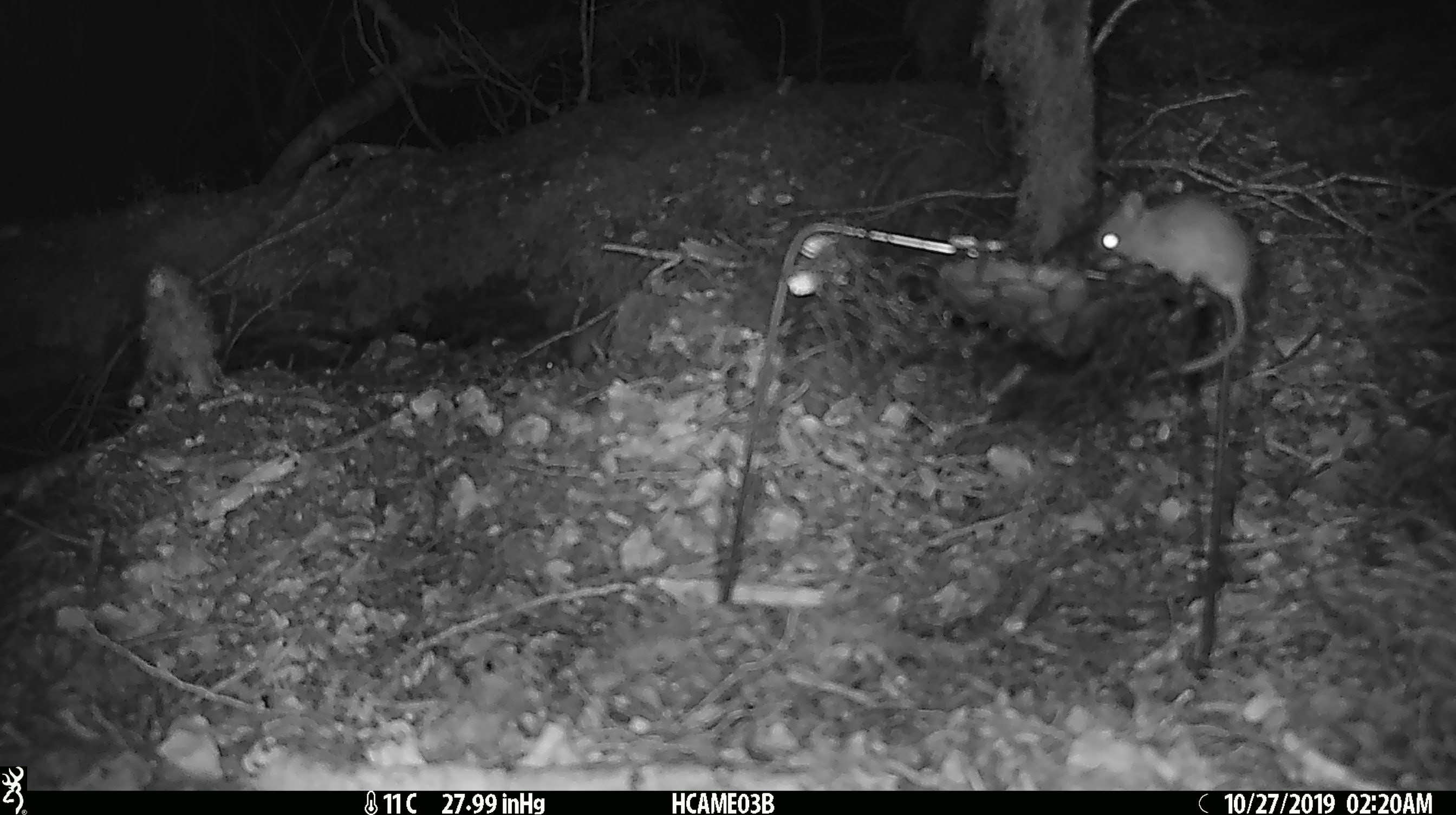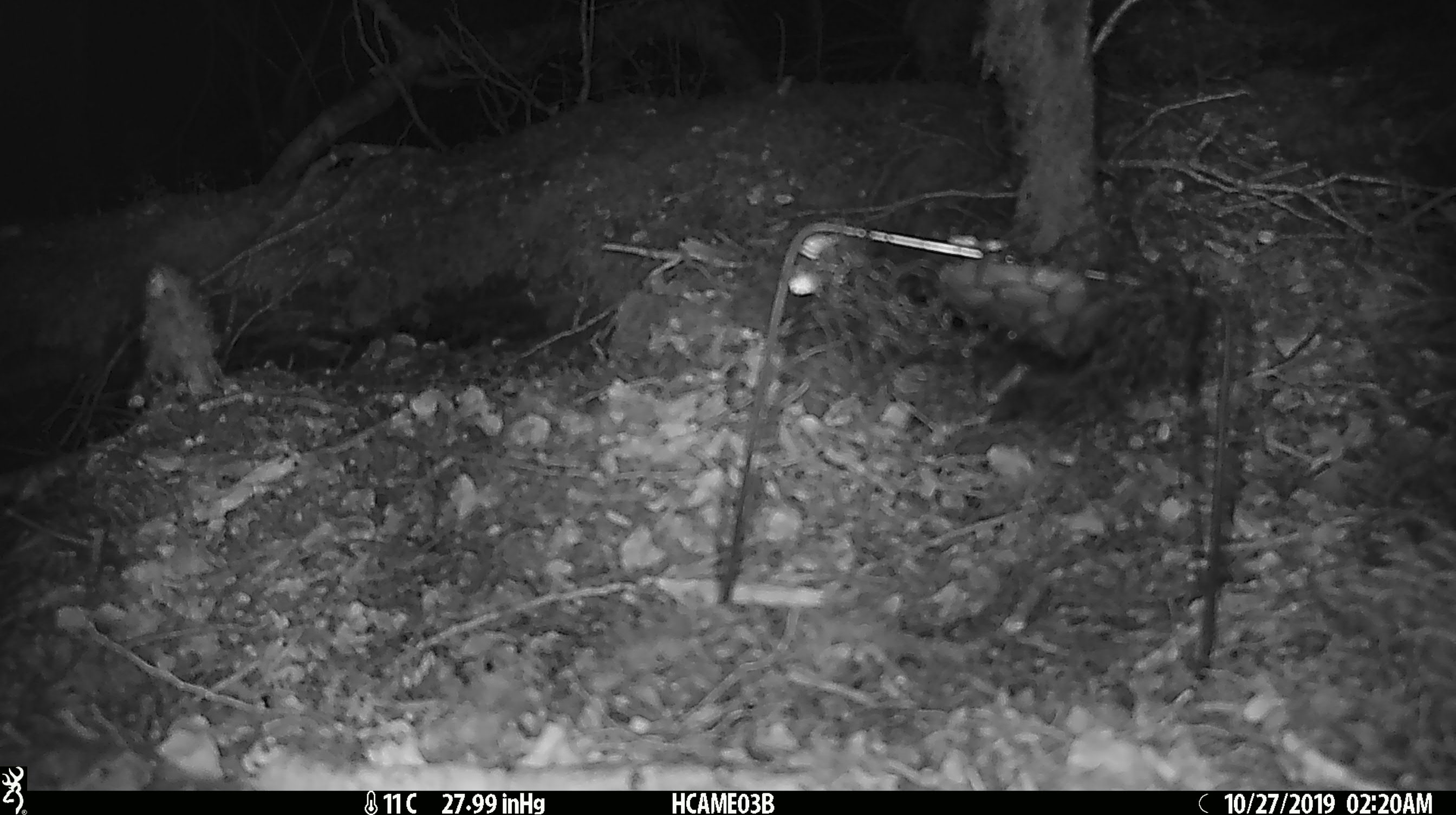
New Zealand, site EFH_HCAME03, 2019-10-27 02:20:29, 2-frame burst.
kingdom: Animalia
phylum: Chordata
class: Mammalia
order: Rodentia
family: Muridae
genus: Mus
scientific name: Mus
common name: mouse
Mouse (Mus).